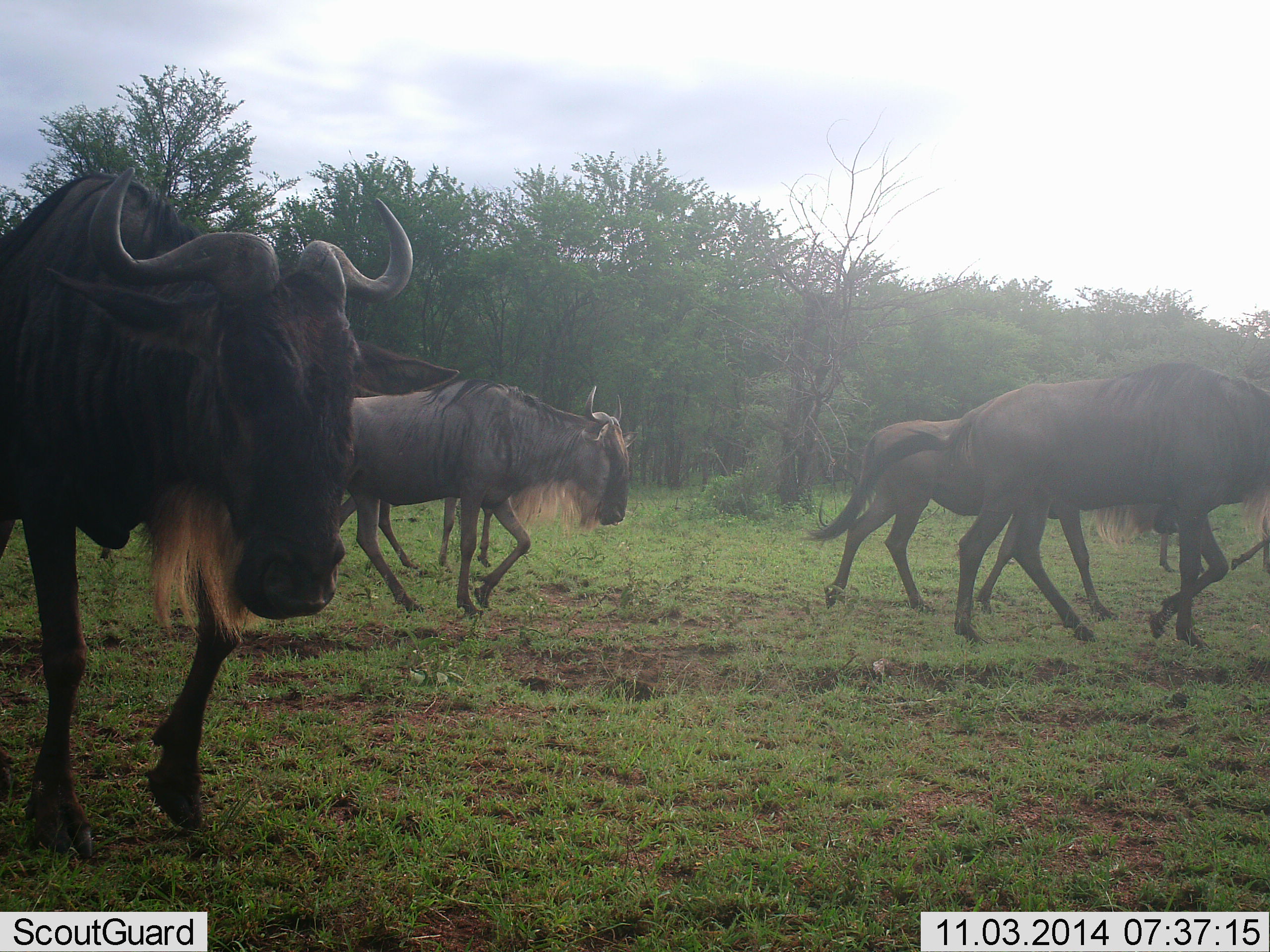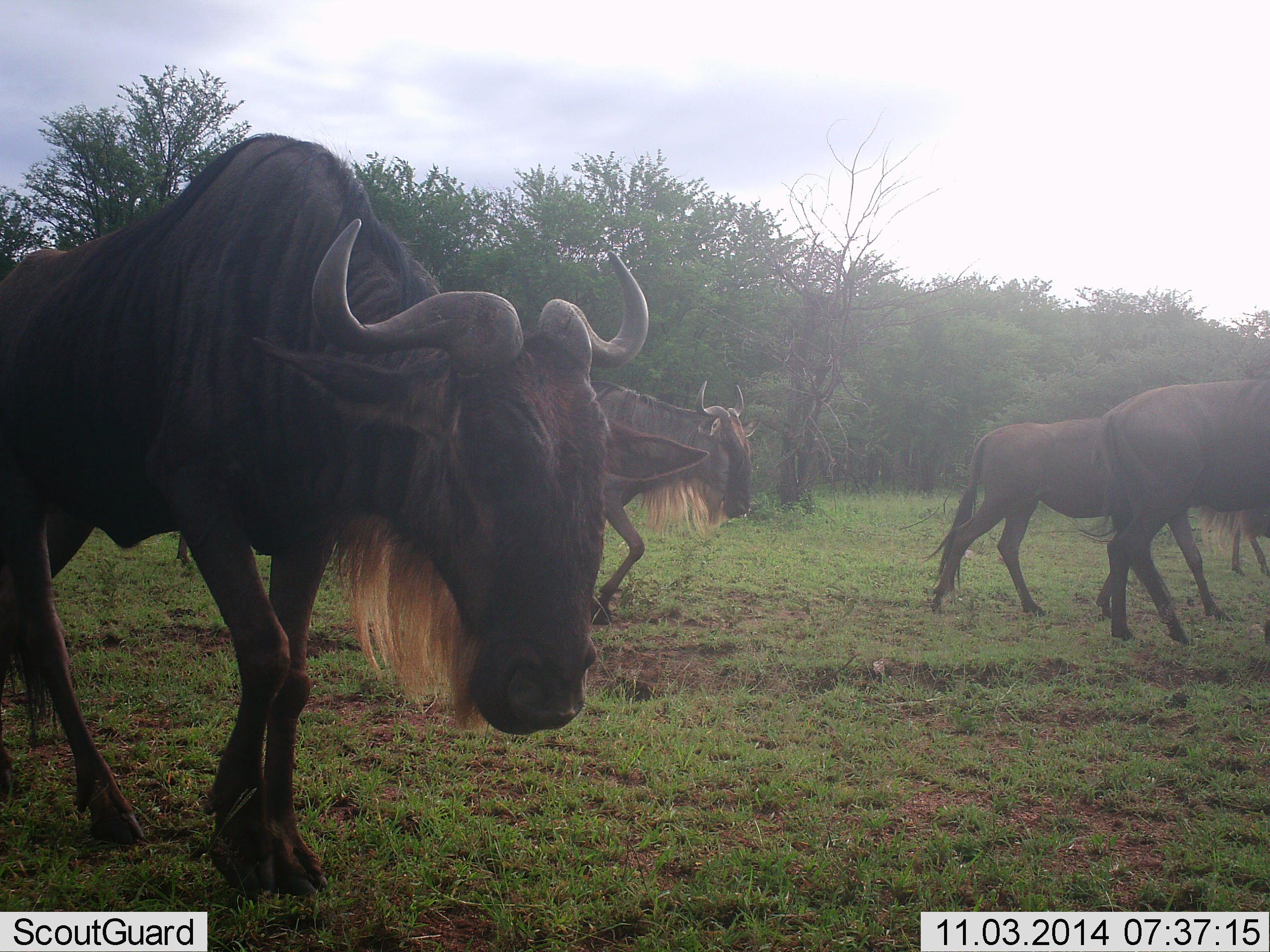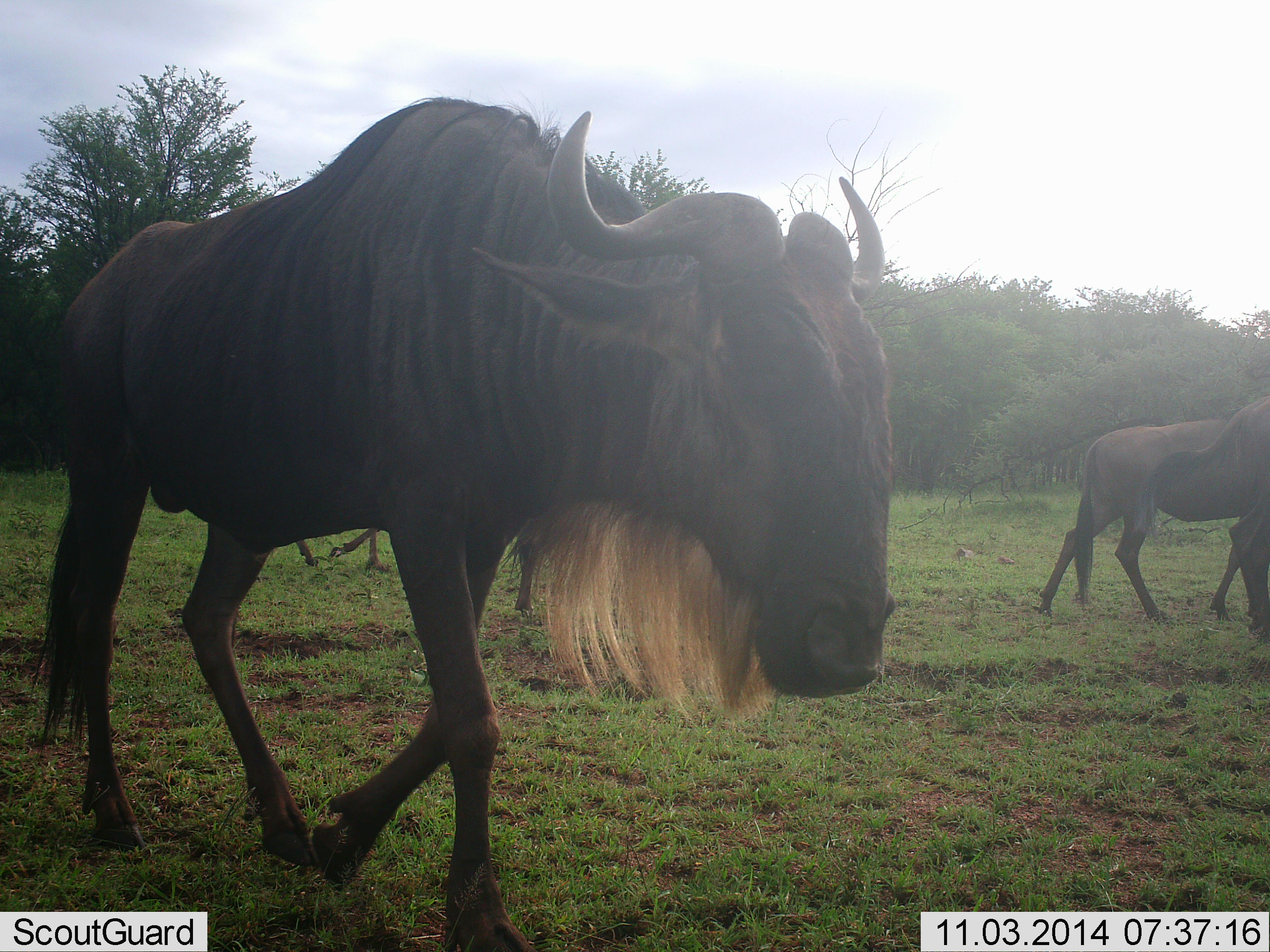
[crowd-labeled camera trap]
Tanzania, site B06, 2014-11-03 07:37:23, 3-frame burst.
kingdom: Animalia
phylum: Chordata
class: Mammalia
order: Artiodactyla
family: Bovidae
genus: Connochaetes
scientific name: Connochaetes taurinus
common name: blue wildebeest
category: wildebeest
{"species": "wildebeest (blue wildebeest) (Connochaetes taurinus)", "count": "5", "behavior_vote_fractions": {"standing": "0%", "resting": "0%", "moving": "100%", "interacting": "0%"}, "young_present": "0%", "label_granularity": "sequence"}